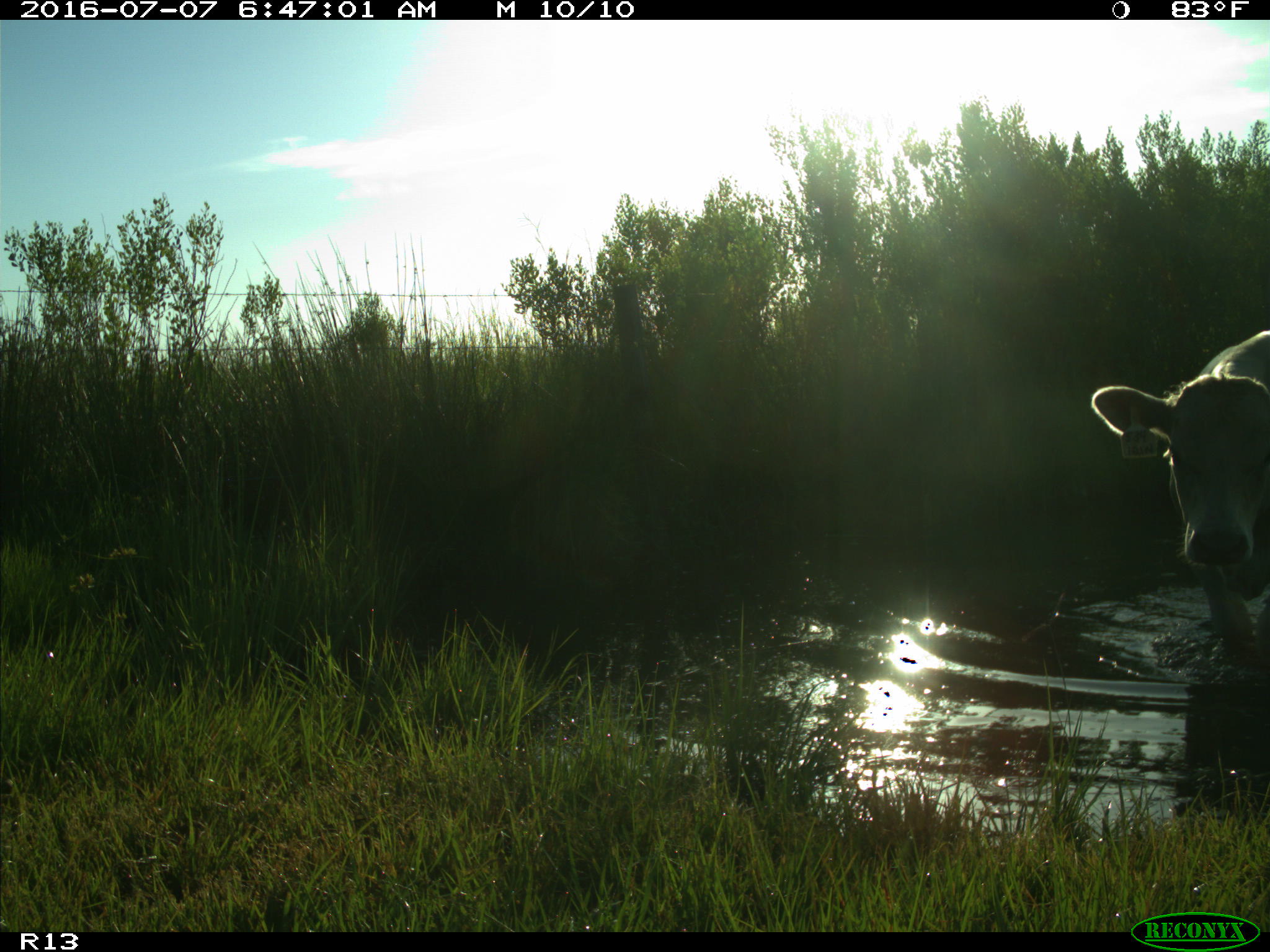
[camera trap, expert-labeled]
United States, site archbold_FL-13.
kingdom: Animalia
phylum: Chordata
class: Mammalia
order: Artiodactyla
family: Bovidae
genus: Bos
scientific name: Bos taurus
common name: domestic cow